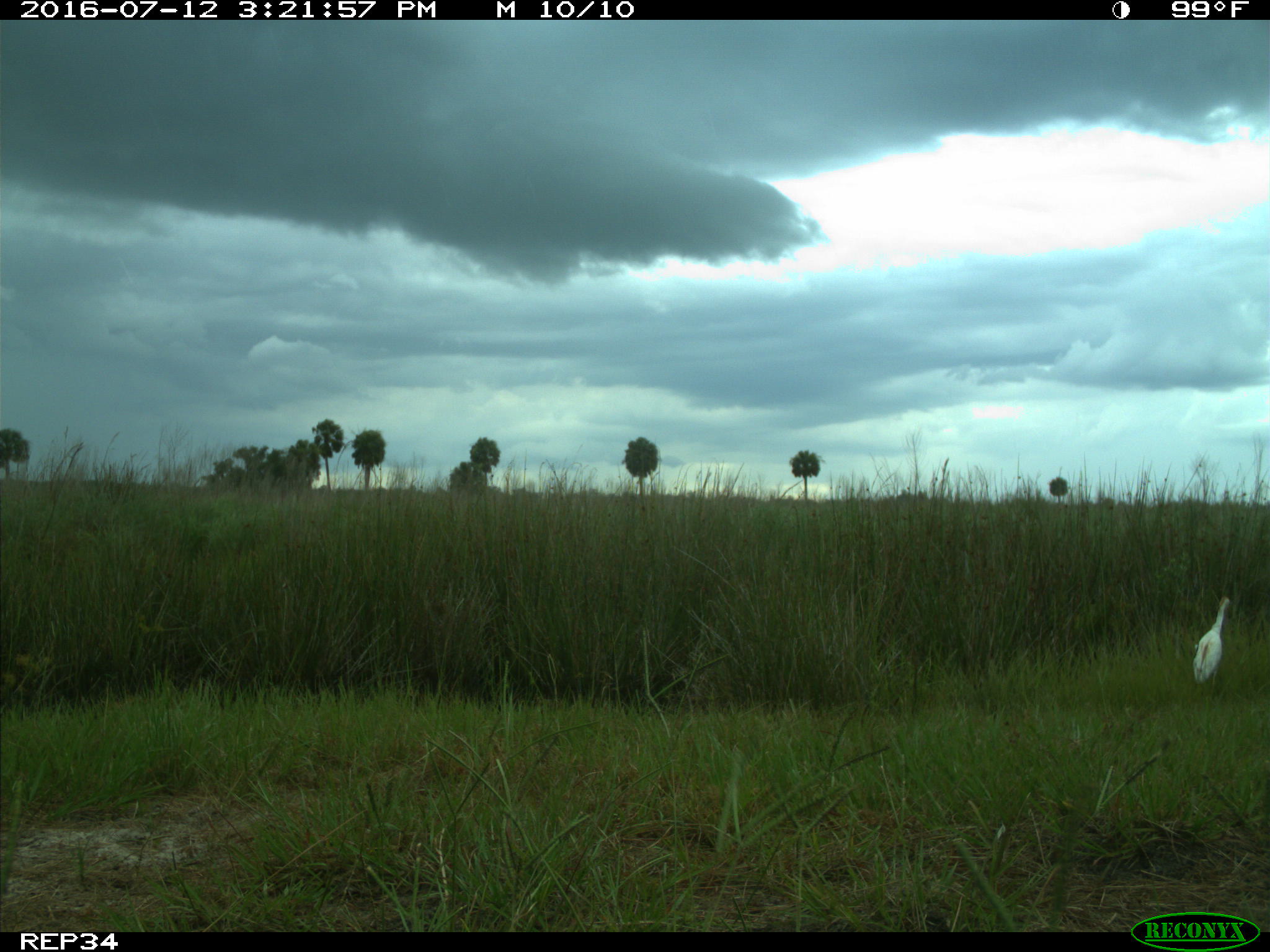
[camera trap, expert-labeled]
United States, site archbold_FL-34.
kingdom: Animalia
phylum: Chordata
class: Aves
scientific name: Aves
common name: birds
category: unidentified bird